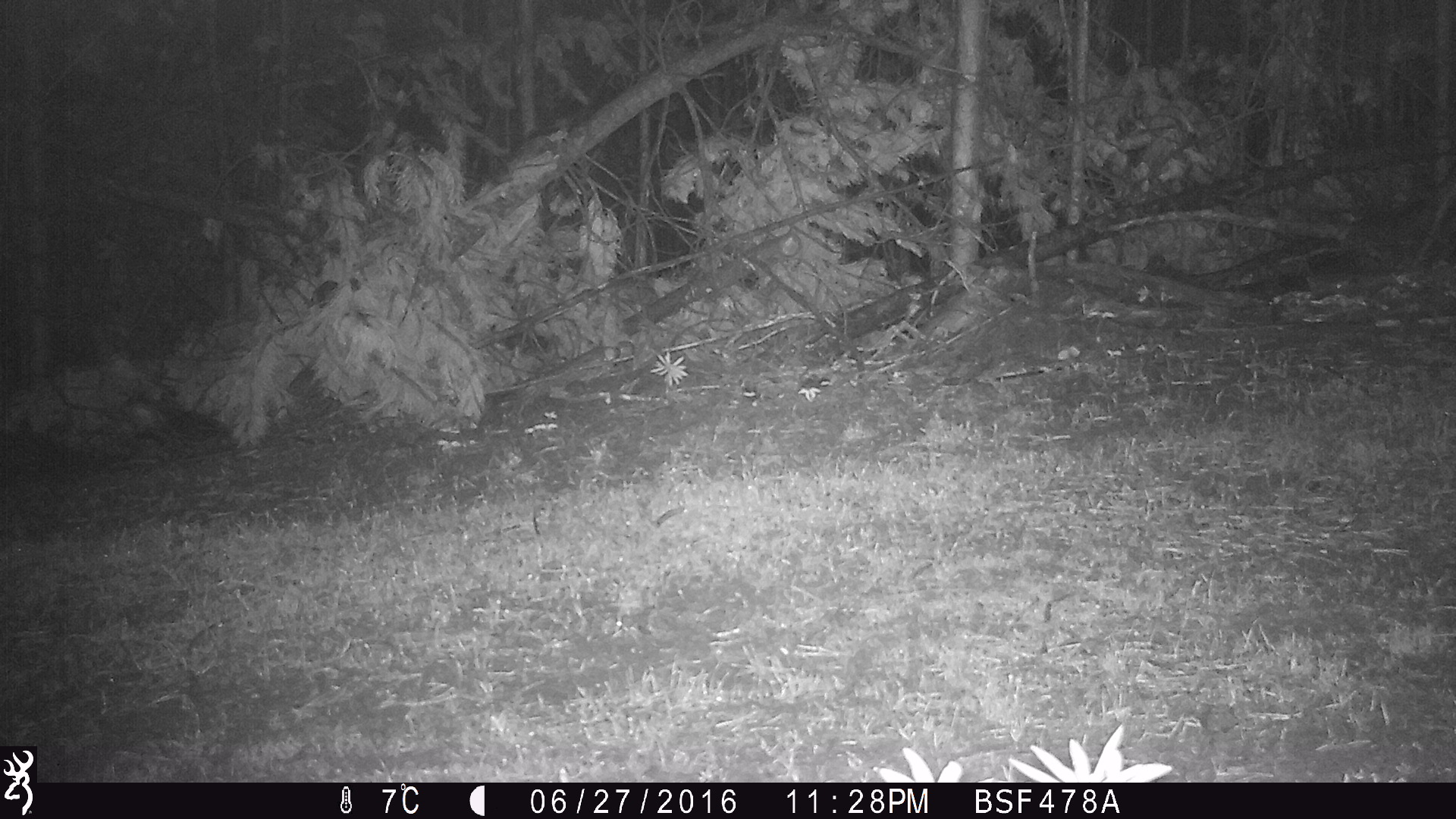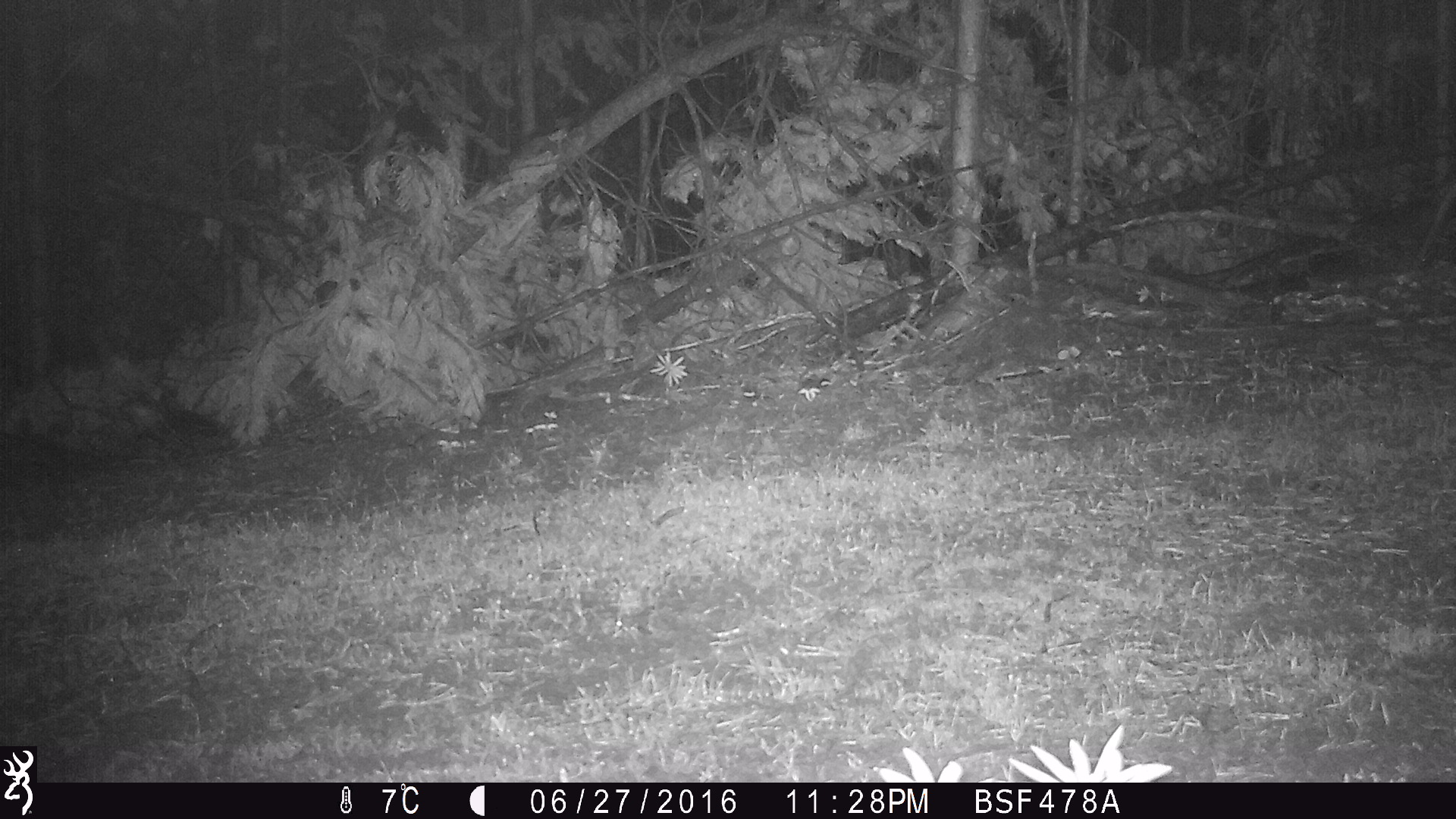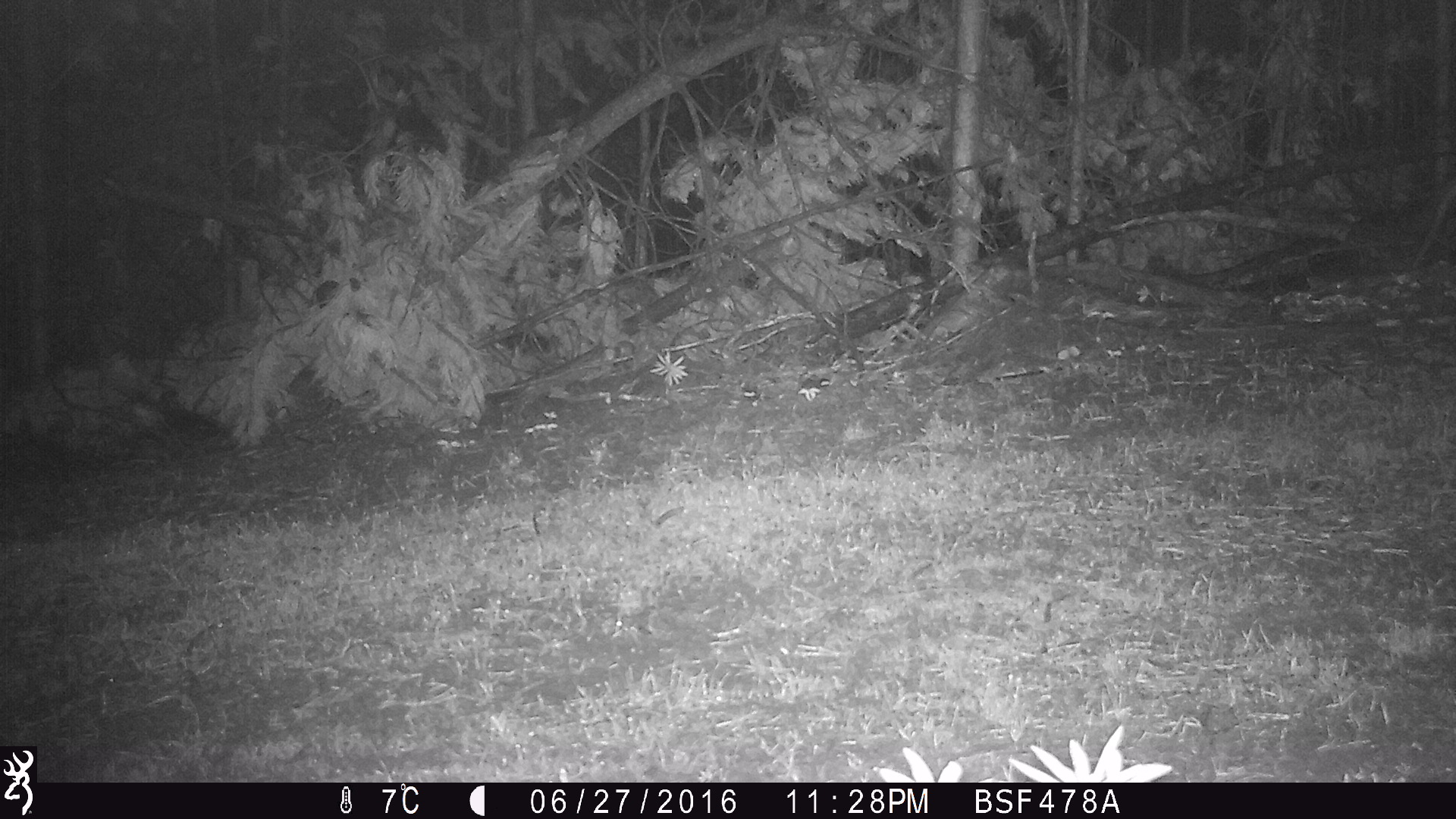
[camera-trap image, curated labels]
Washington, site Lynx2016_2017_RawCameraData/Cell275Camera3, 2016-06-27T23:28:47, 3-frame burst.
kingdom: Animalia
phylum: Chordata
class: Mammalia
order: Lagomorpha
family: Leporidae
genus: Lepus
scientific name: Lepus americanus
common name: snowshoe hare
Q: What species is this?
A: Lepus americanus (snowshoe hare).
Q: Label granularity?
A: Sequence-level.